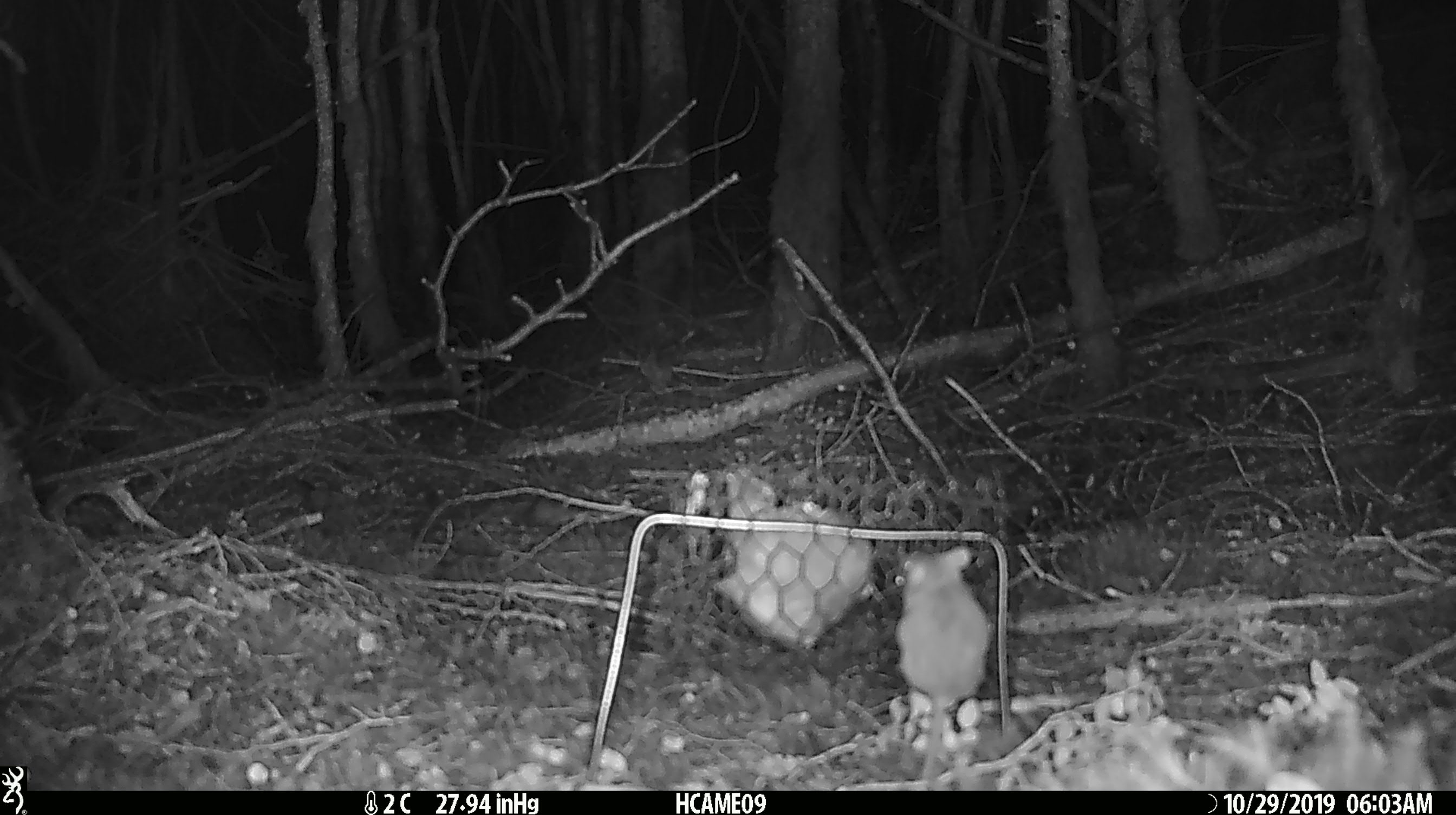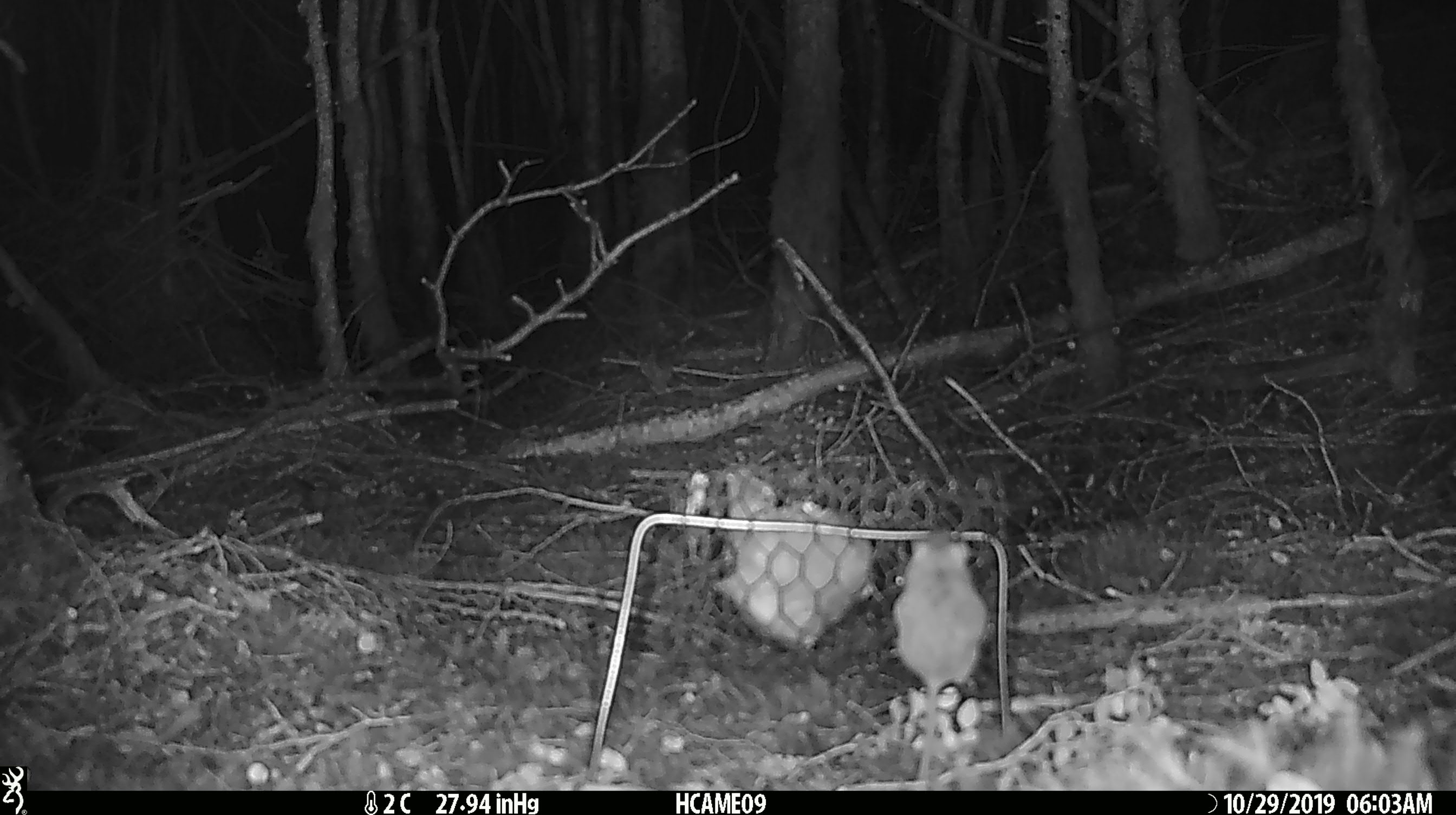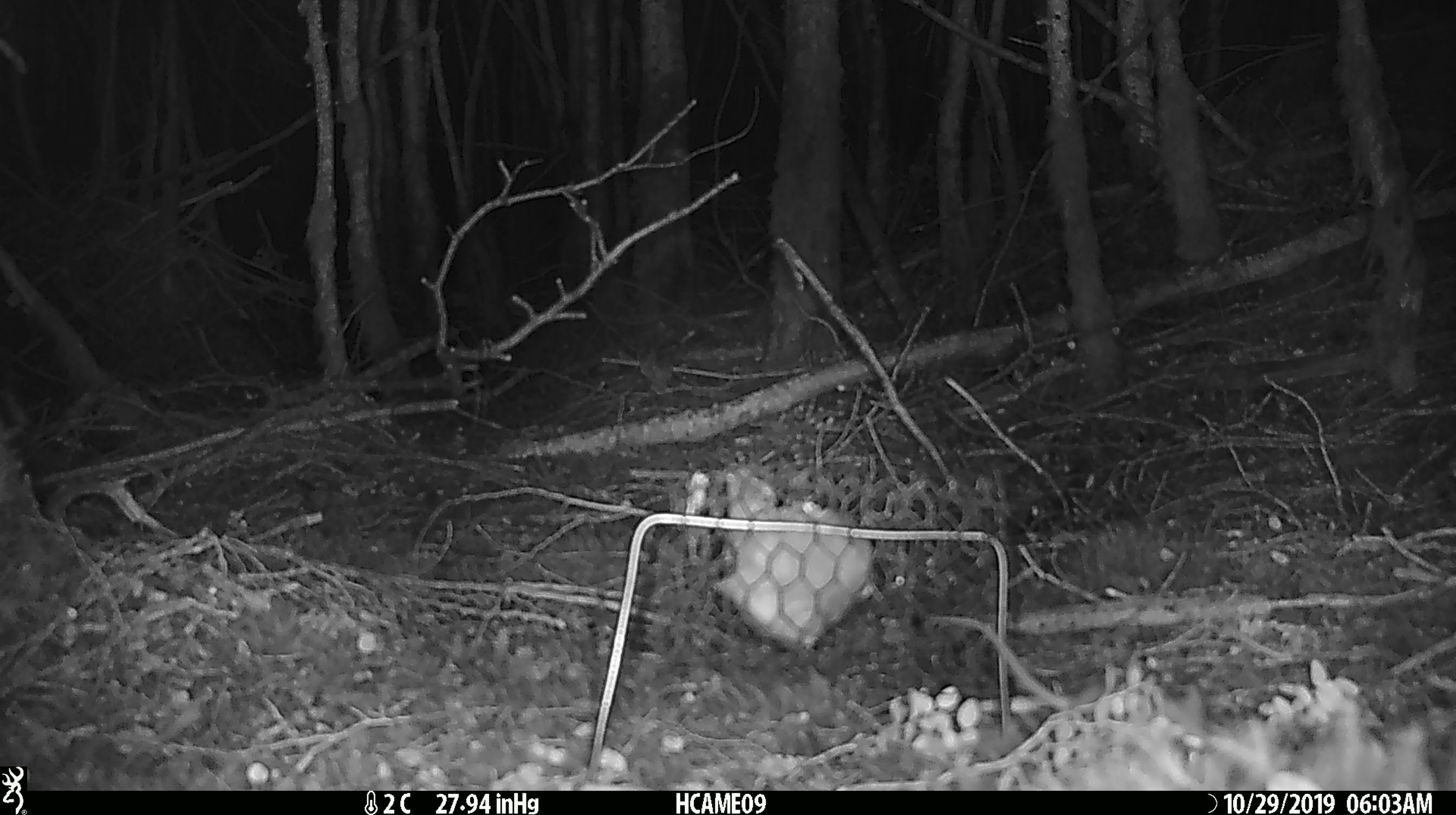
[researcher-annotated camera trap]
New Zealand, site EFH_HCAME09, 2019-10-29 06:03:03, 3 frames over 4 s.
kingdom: Animalia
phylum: Chordata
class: Mammalia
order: Rodentia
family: Muridae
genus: Mus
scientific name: Mus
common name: mouse